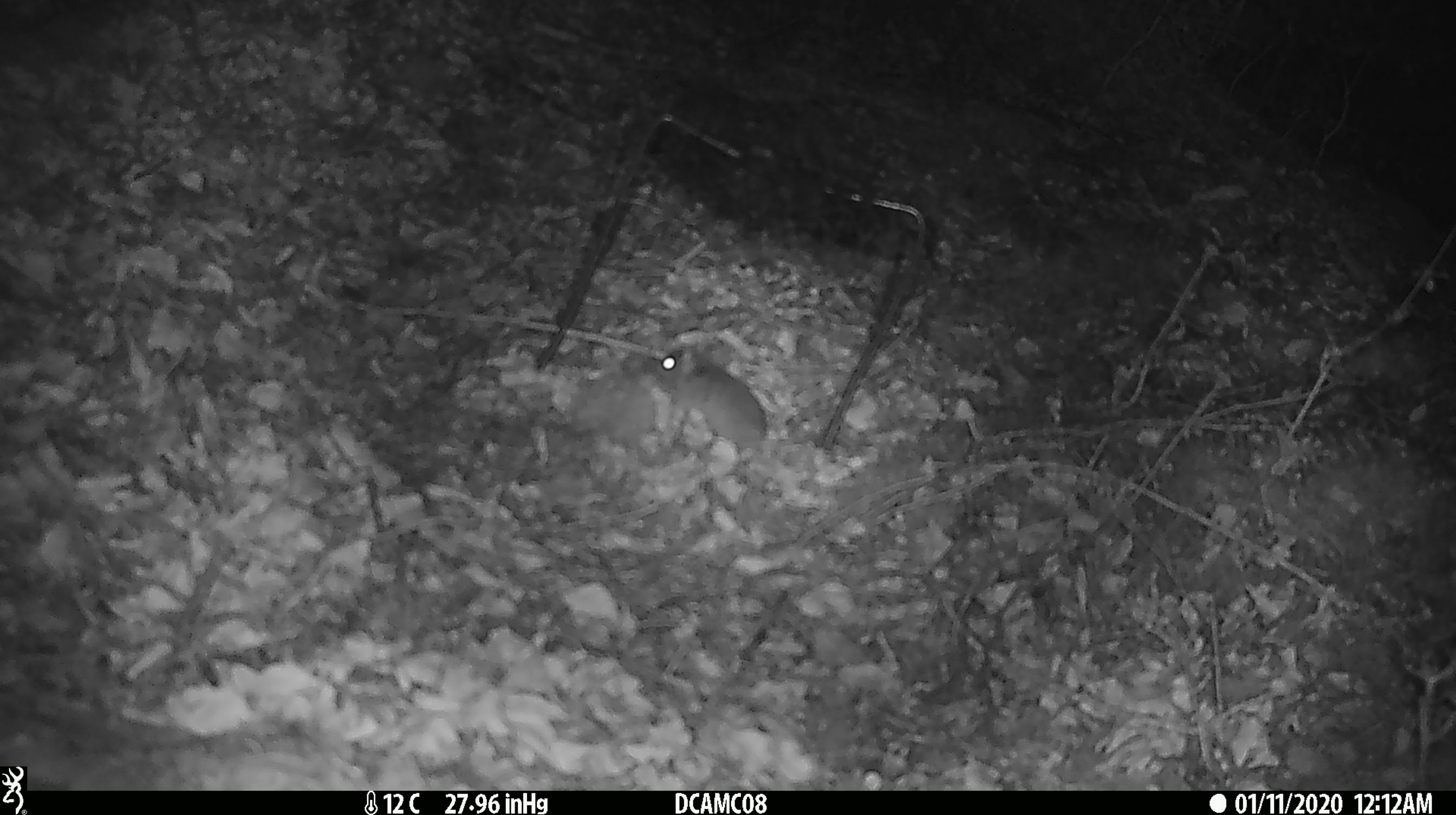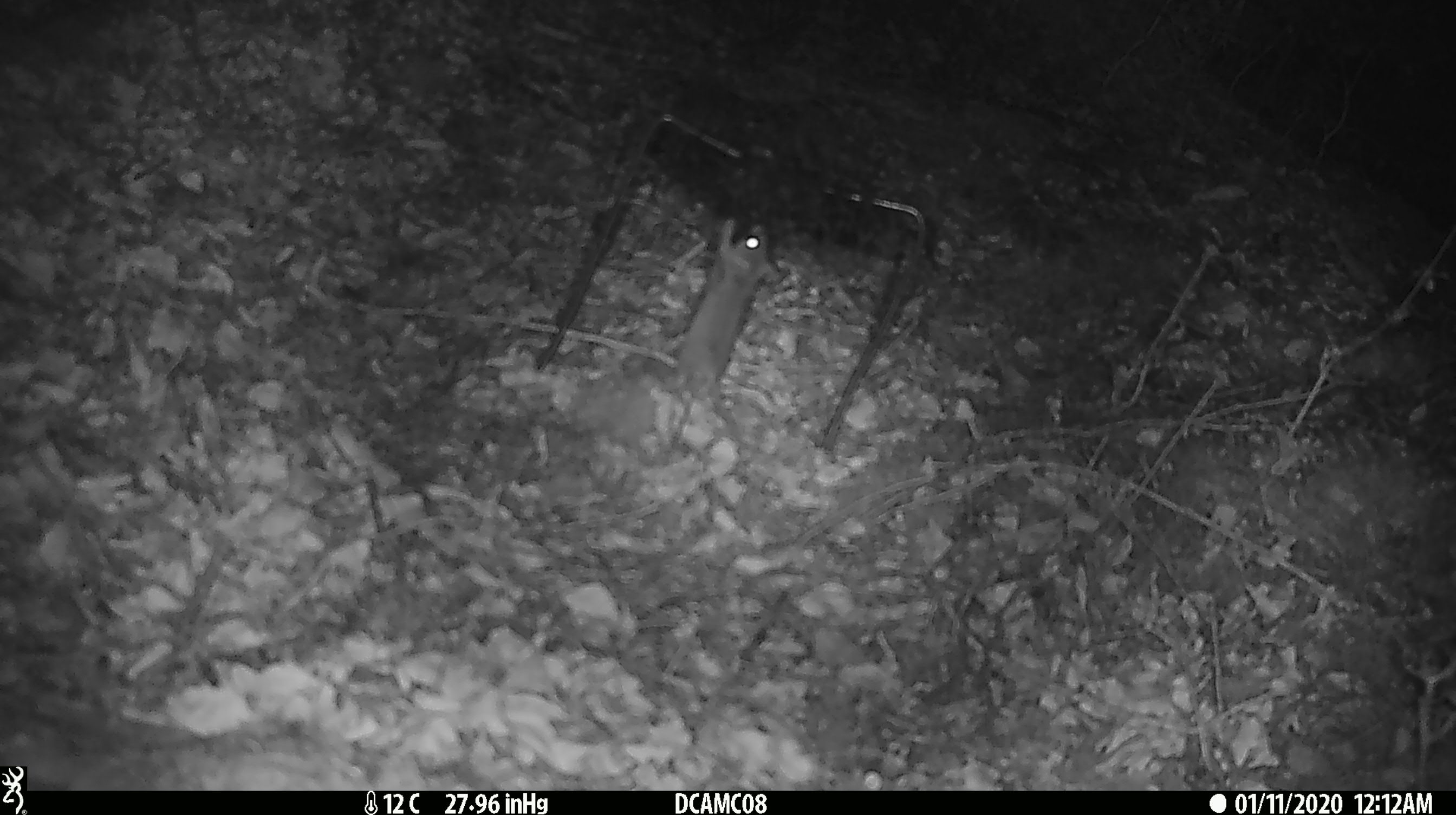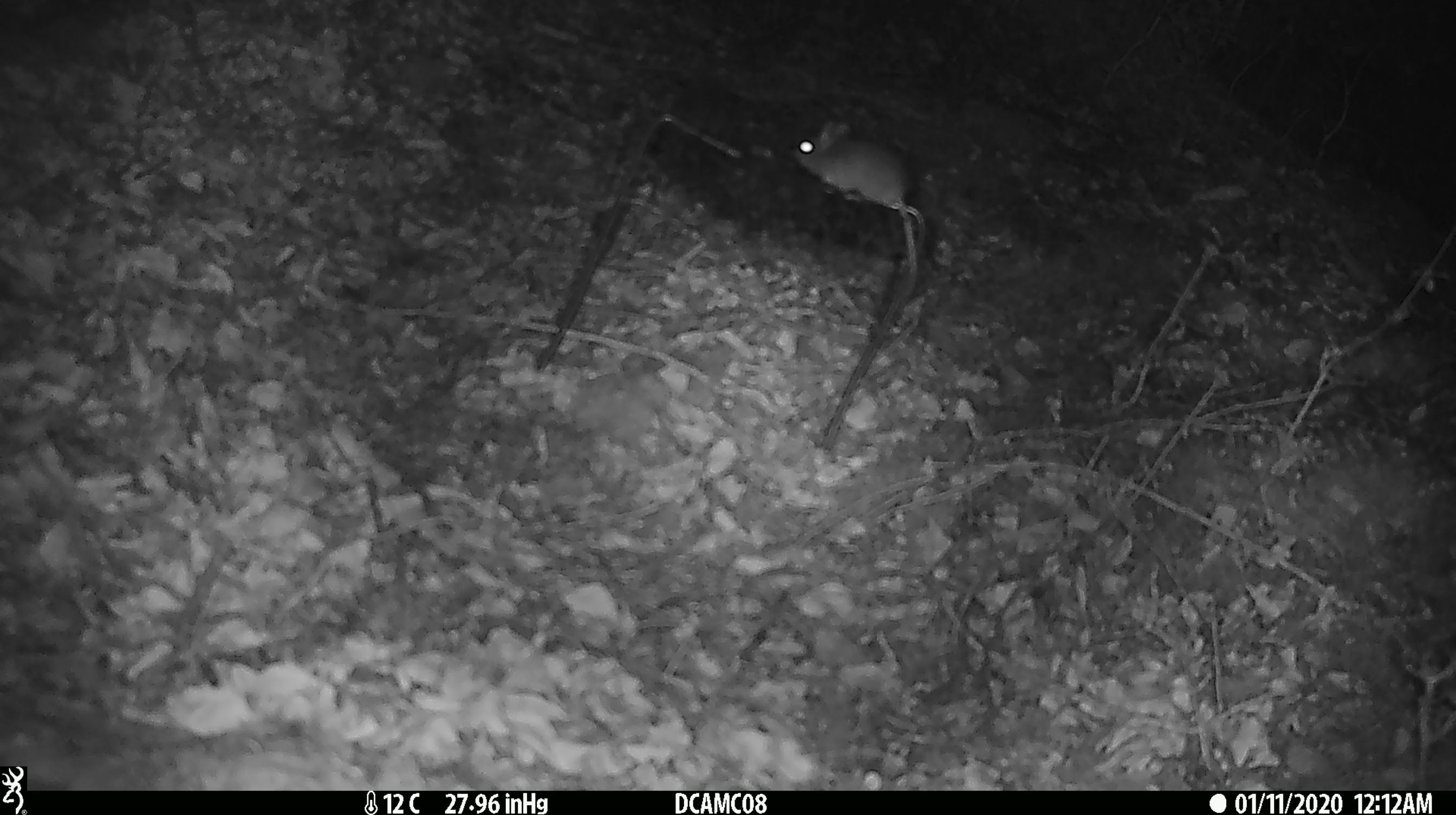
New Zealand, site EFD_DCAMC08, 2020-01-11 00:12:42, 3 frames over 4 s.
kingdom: Animalia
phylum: Chordata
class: Mammalia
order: Rodentia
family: Muridae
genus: Mus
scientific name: Mus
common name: mouse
Mouse (Mus).